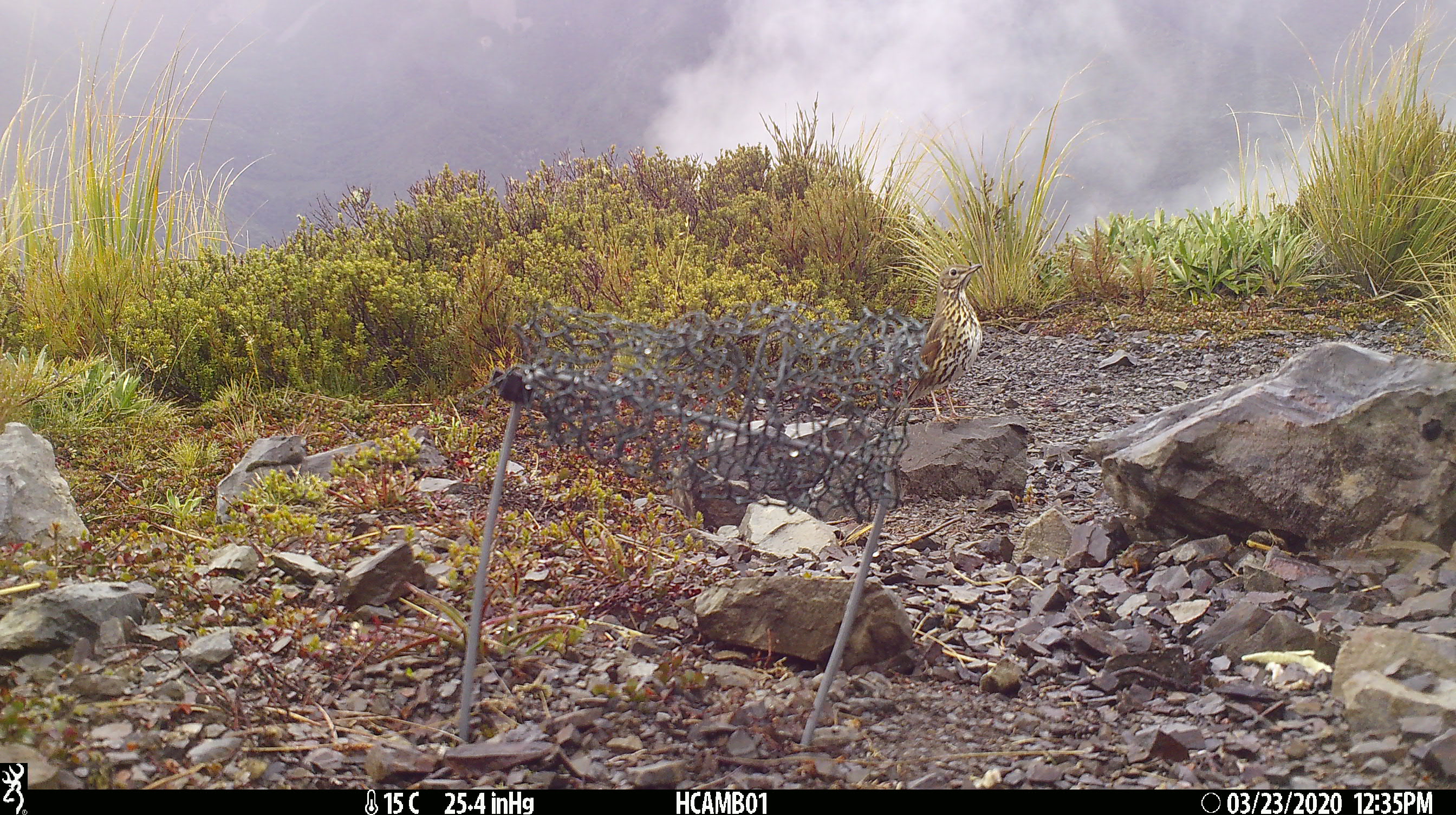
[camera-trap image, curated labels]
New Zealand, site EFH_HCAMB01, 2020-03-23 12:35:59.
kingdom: Animalia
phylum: Chordata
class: Aves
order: Passeriformes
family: Turdidae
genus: Turdus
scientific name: Turdus philomelos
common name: song thrush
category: thrush